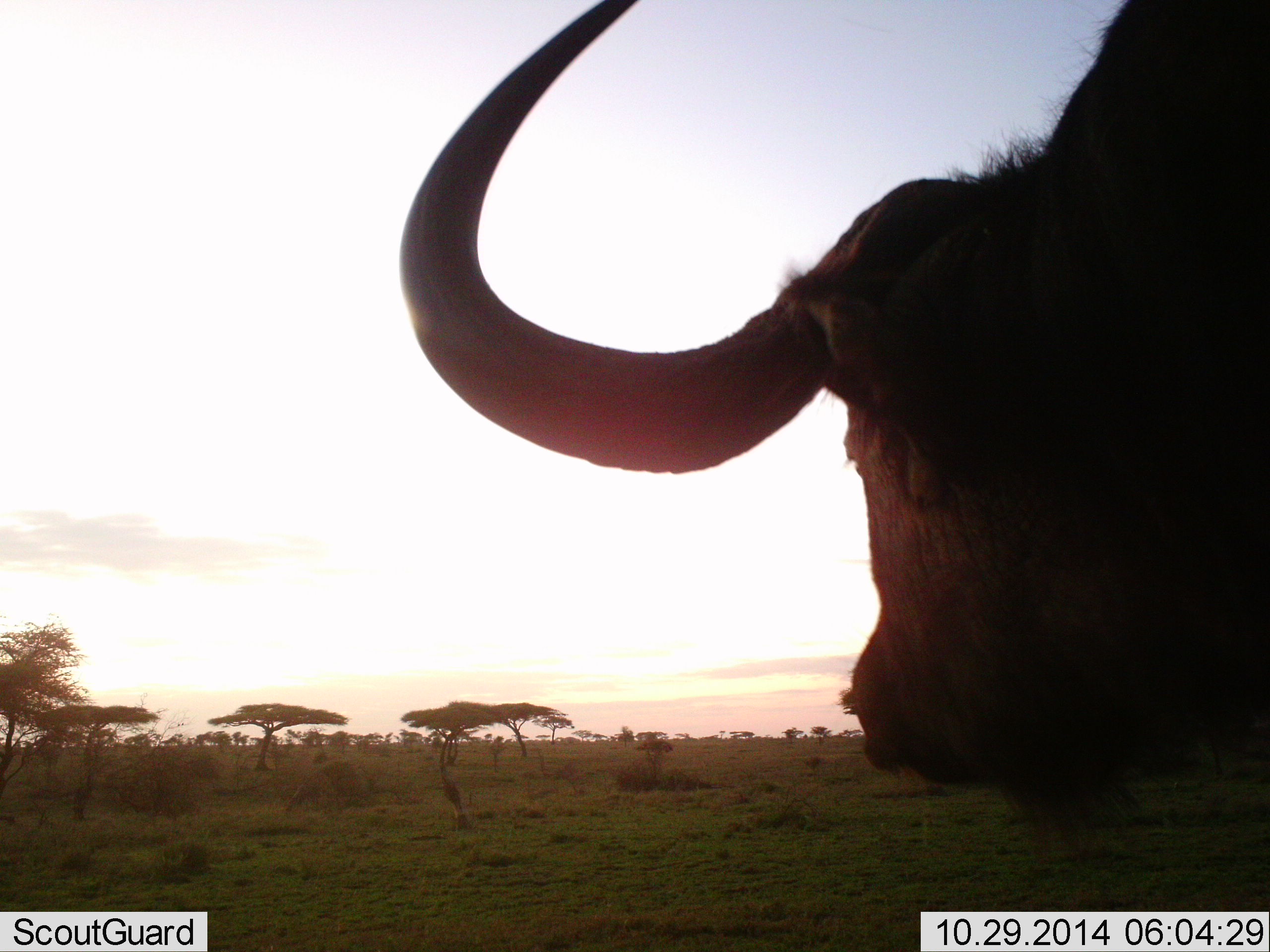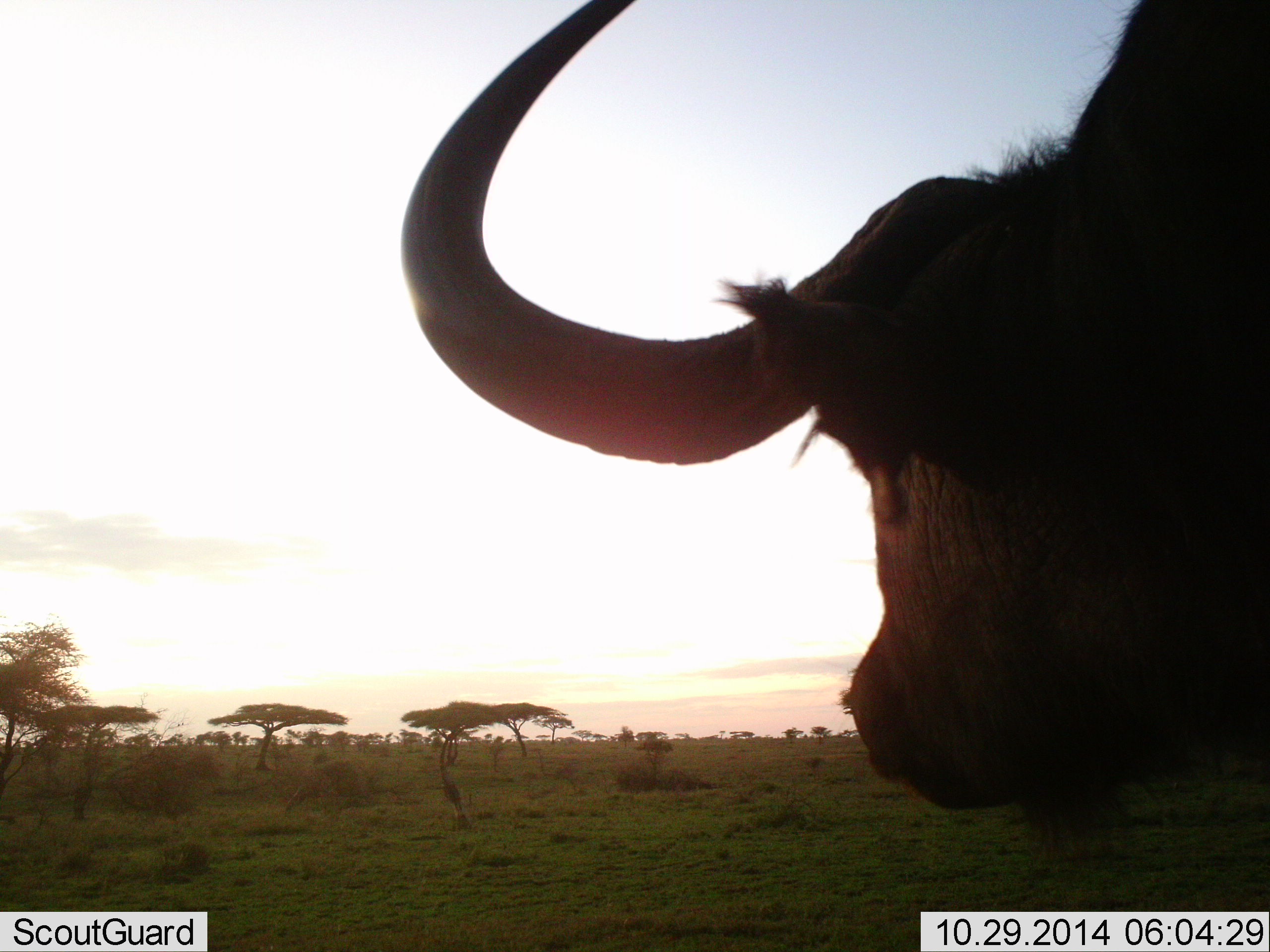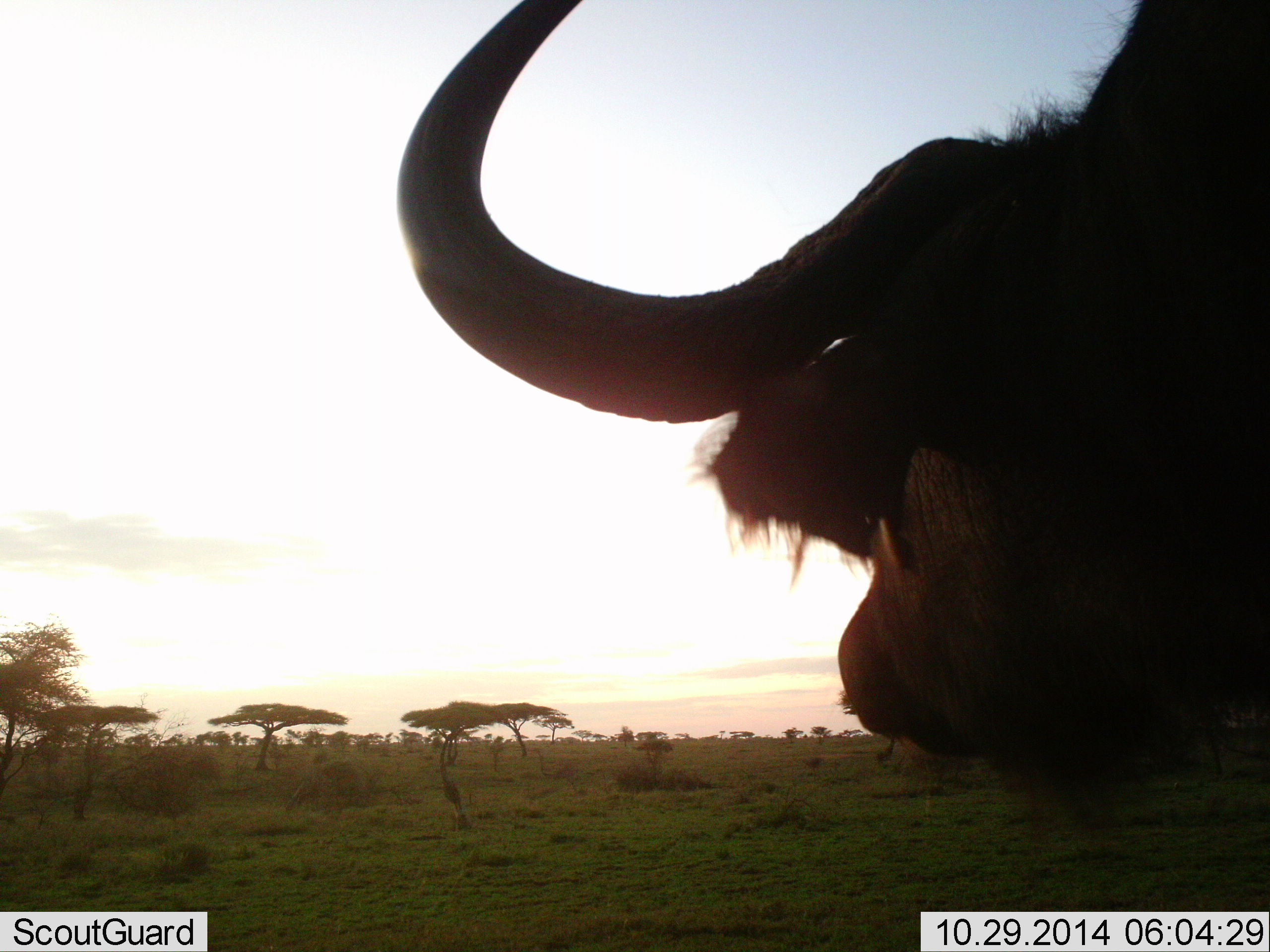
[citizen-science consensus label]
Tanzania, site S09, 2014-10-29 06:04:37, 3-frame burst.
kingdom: Animalia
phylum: Chordata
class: Mammalia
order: Artiodactyla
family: Bovidae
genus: Syncerus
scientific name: Syncerus caffer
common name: cape buffalo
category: buffalo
Buffalo (cape buffalo) (Syncerus caffer), count 1. Behavior (volunteer vote fractions): standing 100%, resting 0%, moving 0%, interacting 0%. Young present (vote fraction): 0%. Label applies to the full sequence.